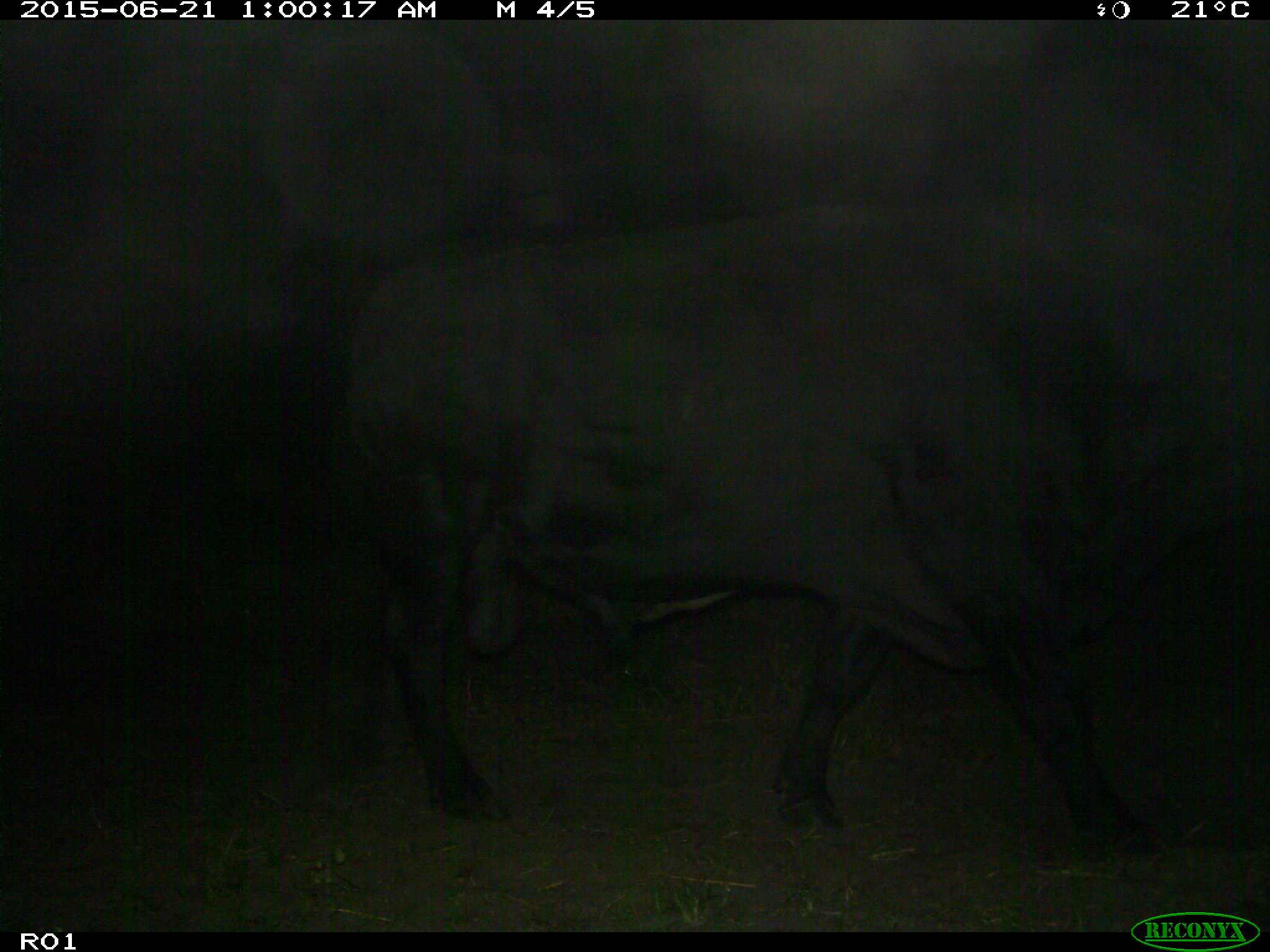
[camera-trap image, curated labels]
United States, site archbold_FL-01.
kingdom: Animalia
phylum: Chordata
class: Mammalia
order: Artiodactyla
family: Bovidae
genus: Bos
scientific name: Bos taurus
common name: domestic cow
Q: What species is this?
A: Bos taurus (domestic cow).